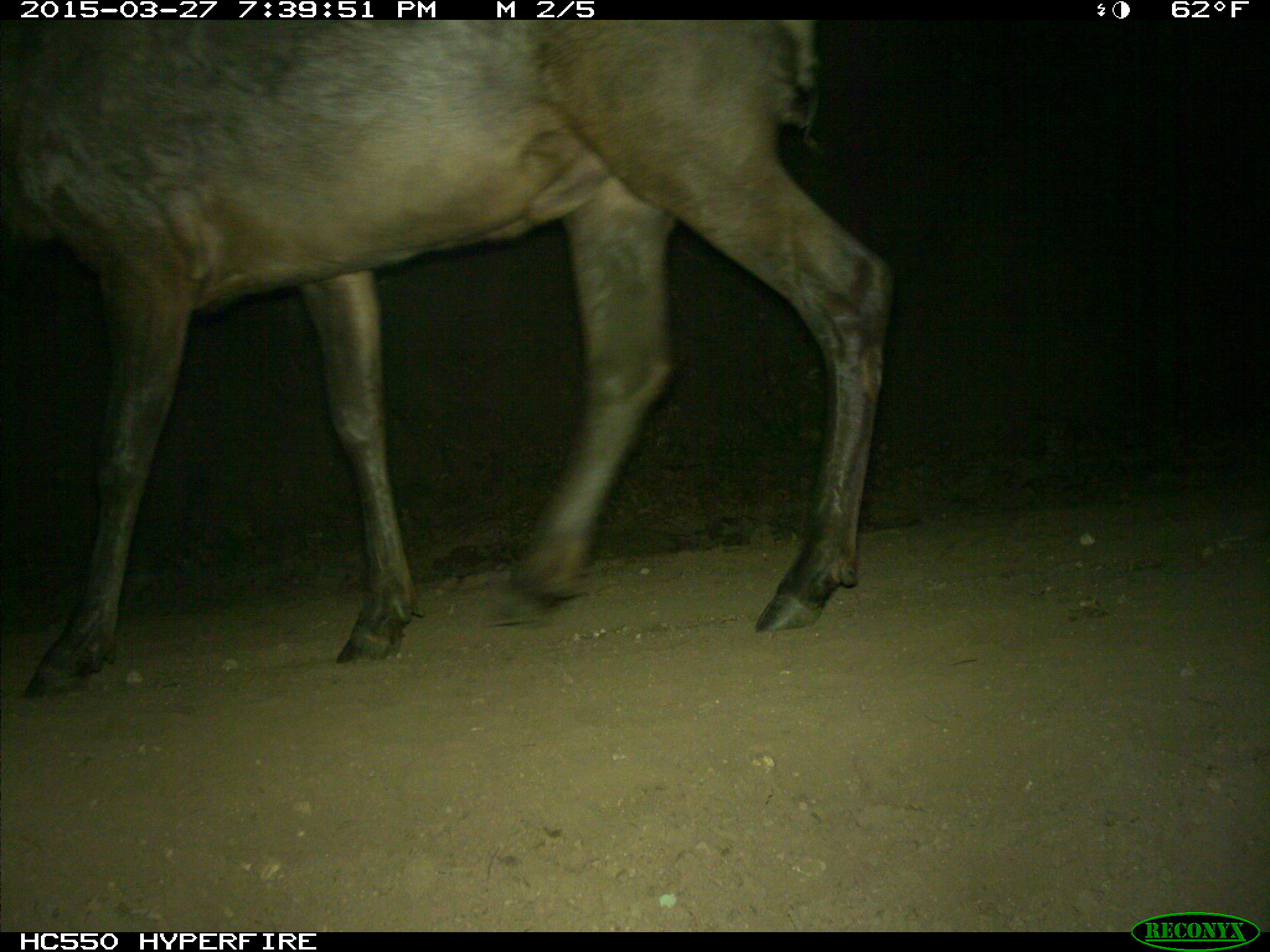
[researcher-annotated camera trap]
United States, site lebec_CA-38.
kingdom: Animalia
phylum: Chordata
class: Mammalia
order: Artiodactyla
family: Cervidae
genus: Cervus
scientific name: Cervus canadensis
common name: elk